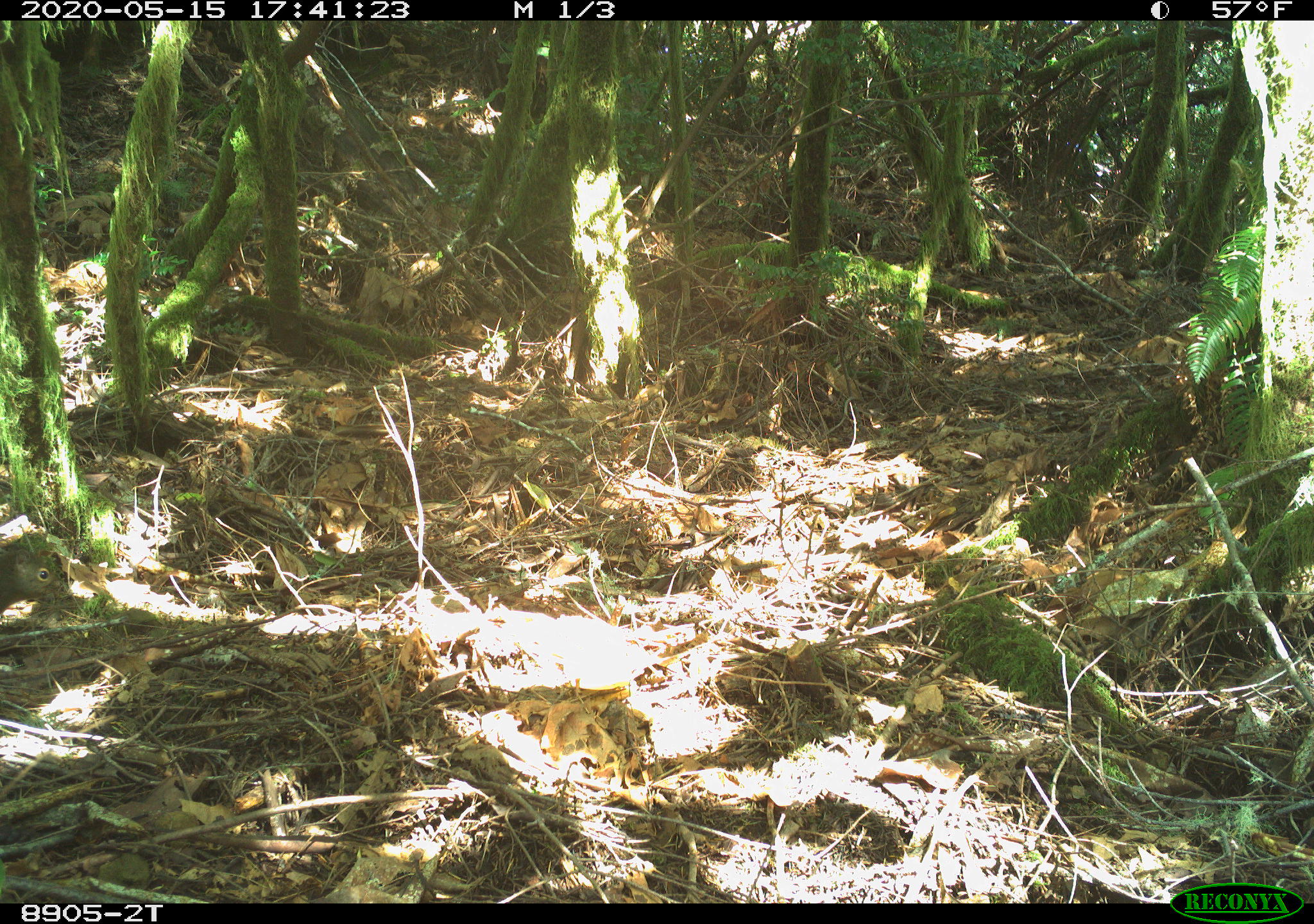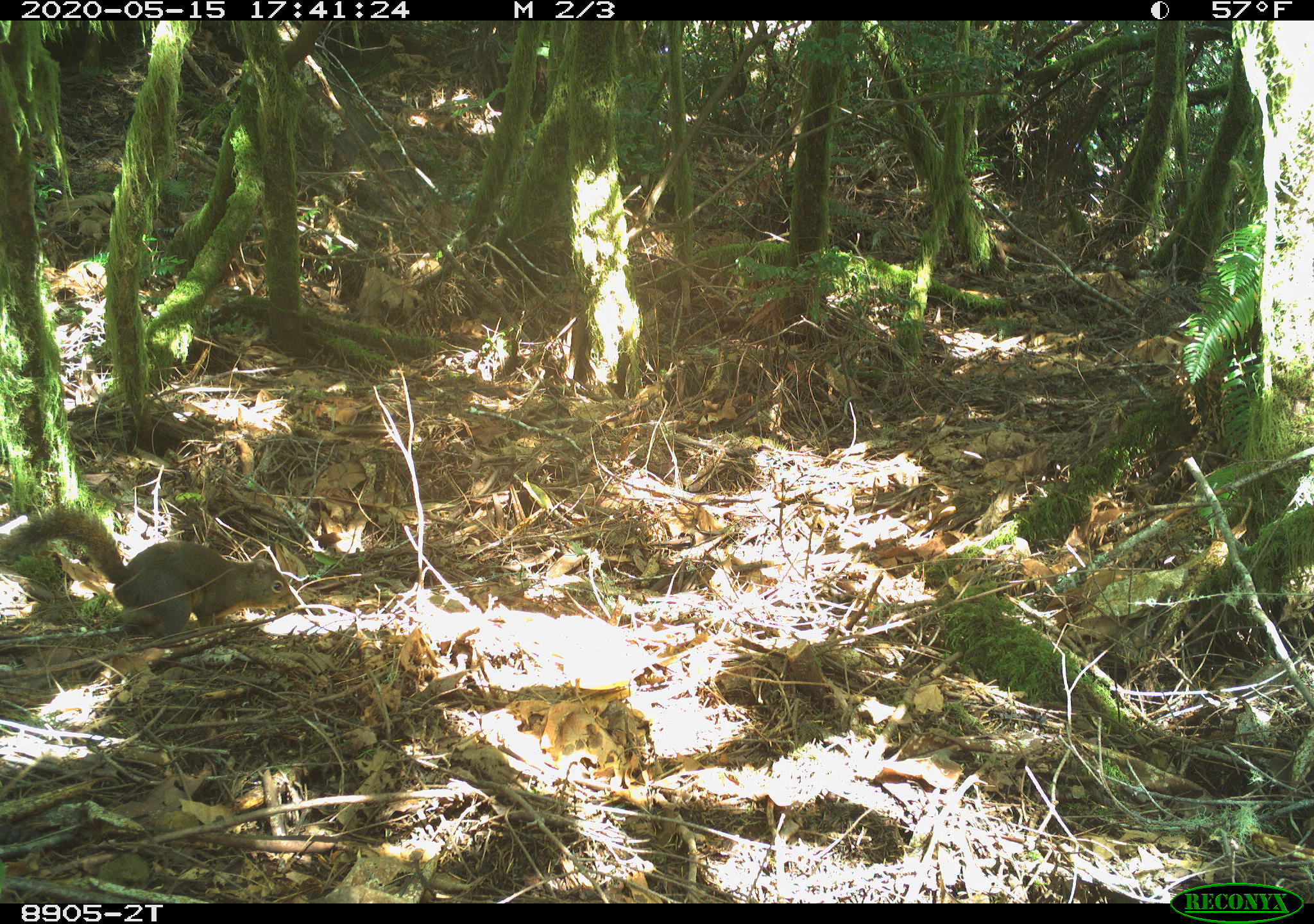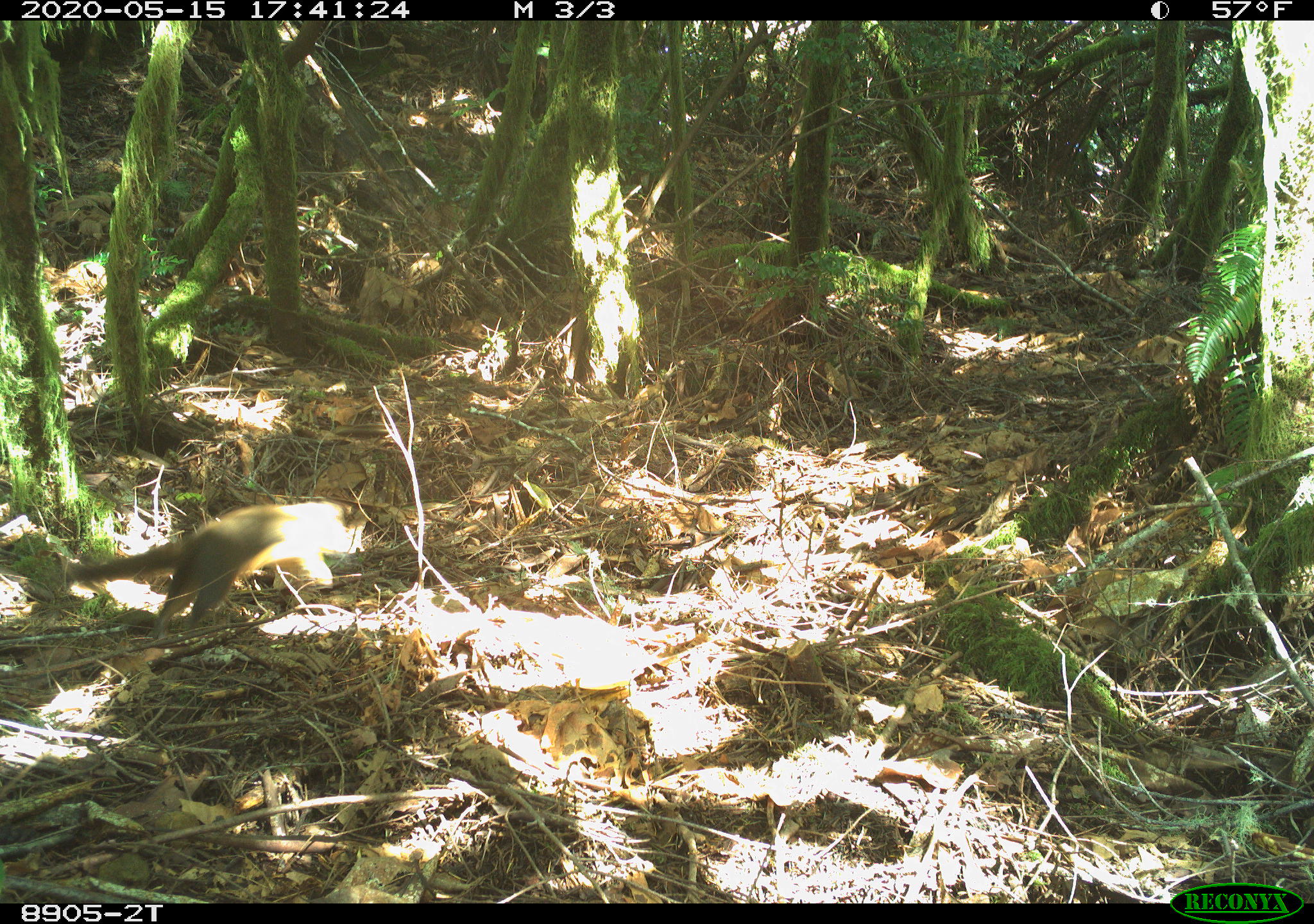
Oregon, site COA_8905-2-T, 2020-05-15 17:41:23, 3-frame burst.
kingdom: Animalia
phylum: Chordata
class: Mammalia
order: Rodentia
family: Sciuridae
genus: Tamiasciurus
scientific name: Tamiasciurus douglasii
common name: douglas squirrel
Douglas squirrel (Tamiasciurus douglasii).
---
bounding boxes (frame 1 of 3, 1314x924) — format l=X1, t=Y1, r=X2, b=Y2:
douglas squirrel: l=2, t=545, r=64, b=632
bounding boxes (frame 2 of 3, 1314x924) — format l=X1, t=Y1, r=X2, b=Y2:
douglas squirrel: l=13, t=504, r=298, b=639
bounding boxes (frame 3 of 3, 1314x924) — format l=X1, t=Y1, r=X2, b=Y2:
douglas squirrel: l=66, t=494, r=372, b=635